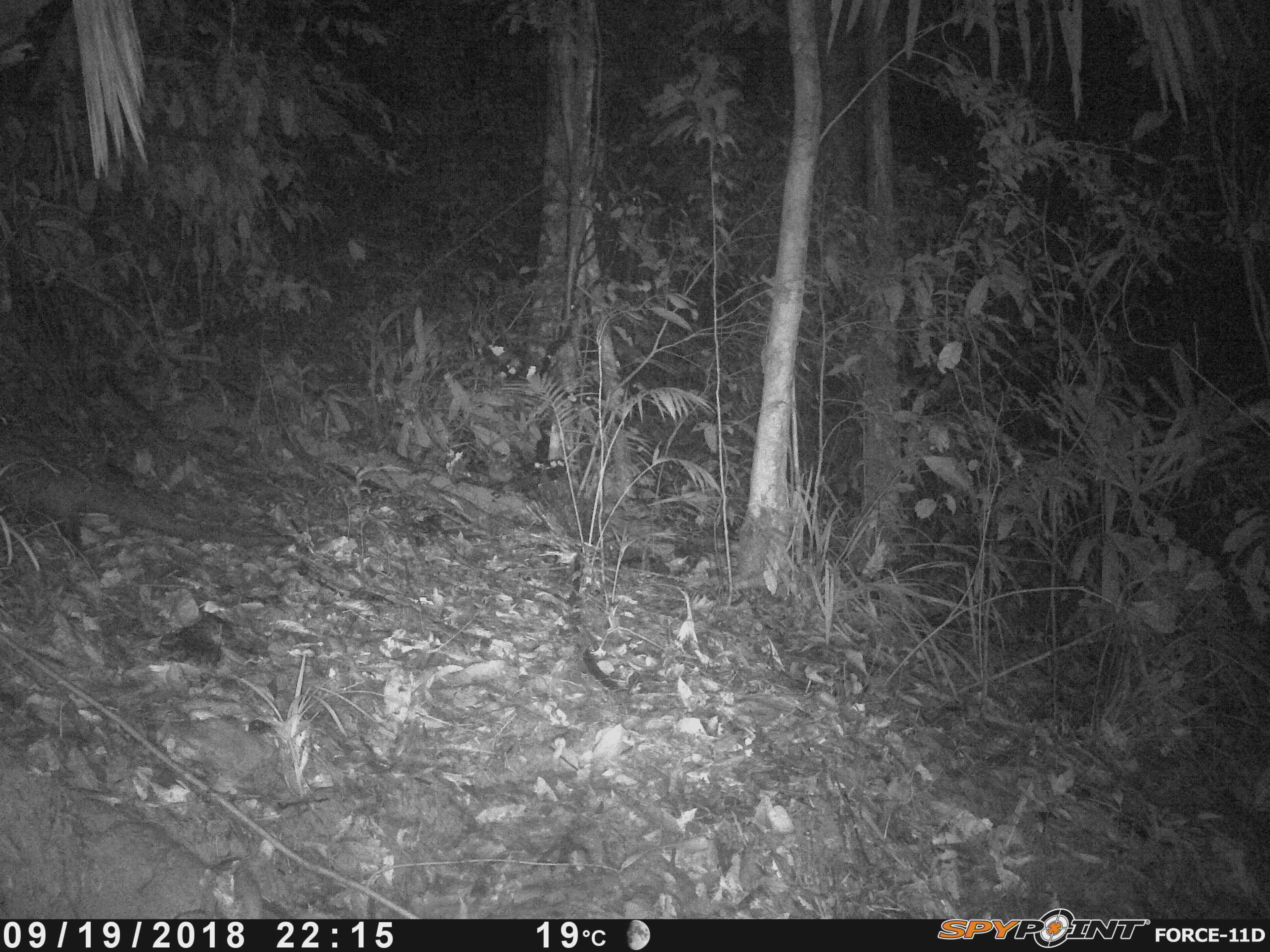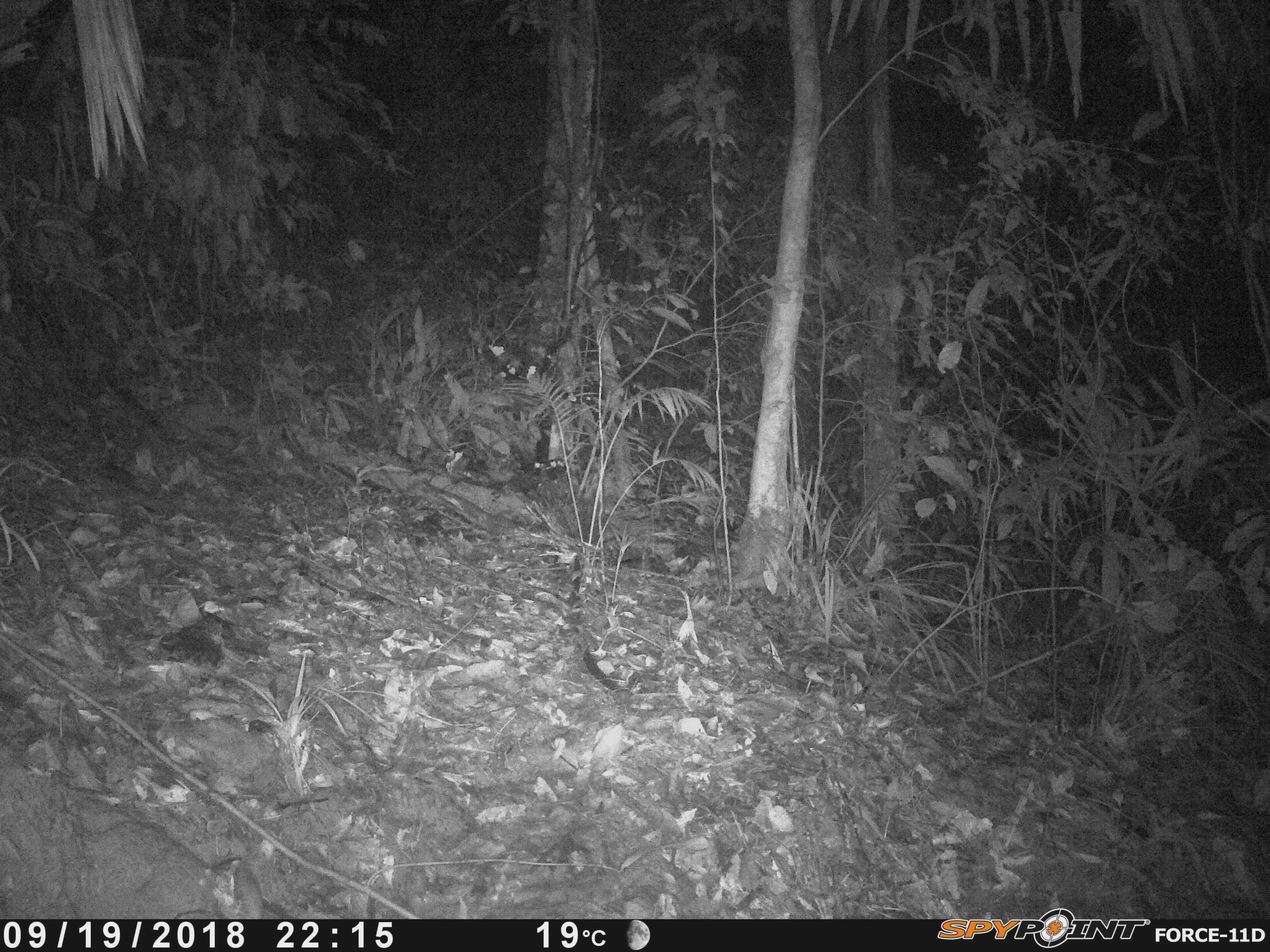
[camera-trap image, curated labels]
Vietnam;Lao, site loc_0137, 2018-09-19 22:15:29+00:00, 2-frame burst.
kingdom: Animalia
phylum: Chordata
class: Mammalia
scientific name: Mammalia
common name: mammal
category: unidentified small mammal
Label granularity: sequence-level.